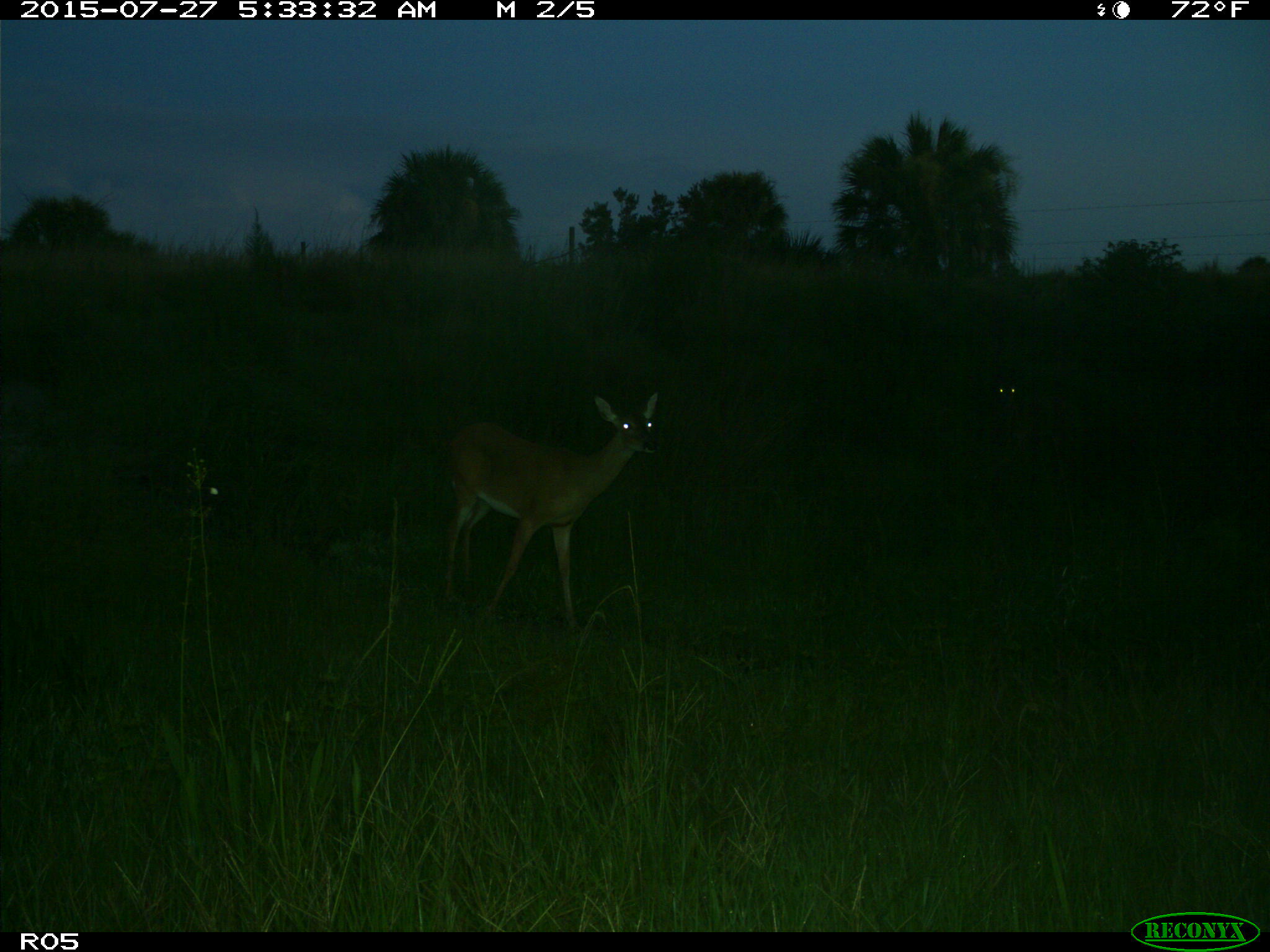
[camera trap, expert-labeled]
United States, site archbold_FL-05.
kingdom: Animalia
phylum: Chordata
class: Mammalia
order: Artiodactyla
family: Cervidae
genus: Odocoileus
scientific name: Odocoileus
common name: deer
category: unidentified deer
Unidentified deer (deer) (Odocoileus).